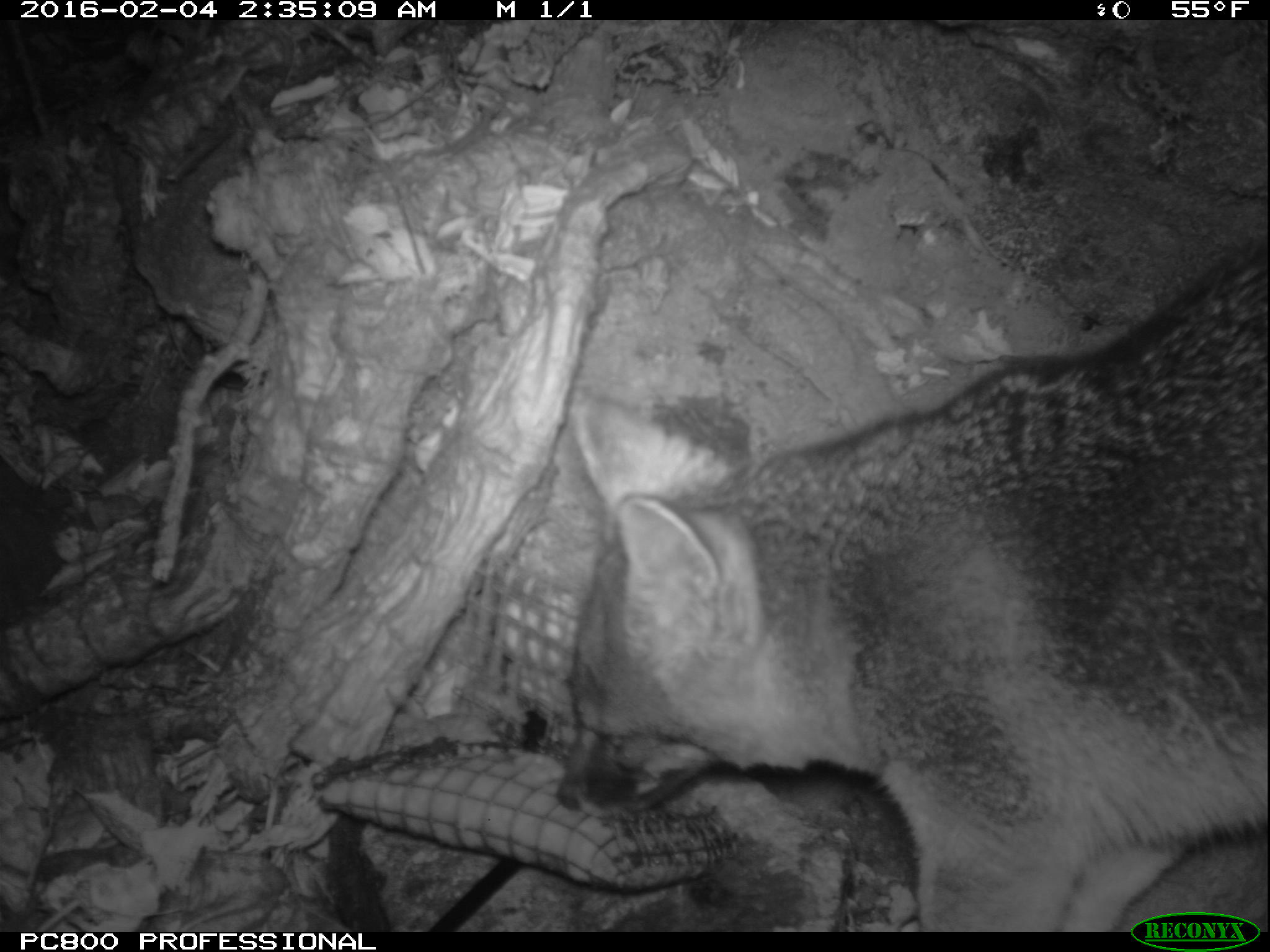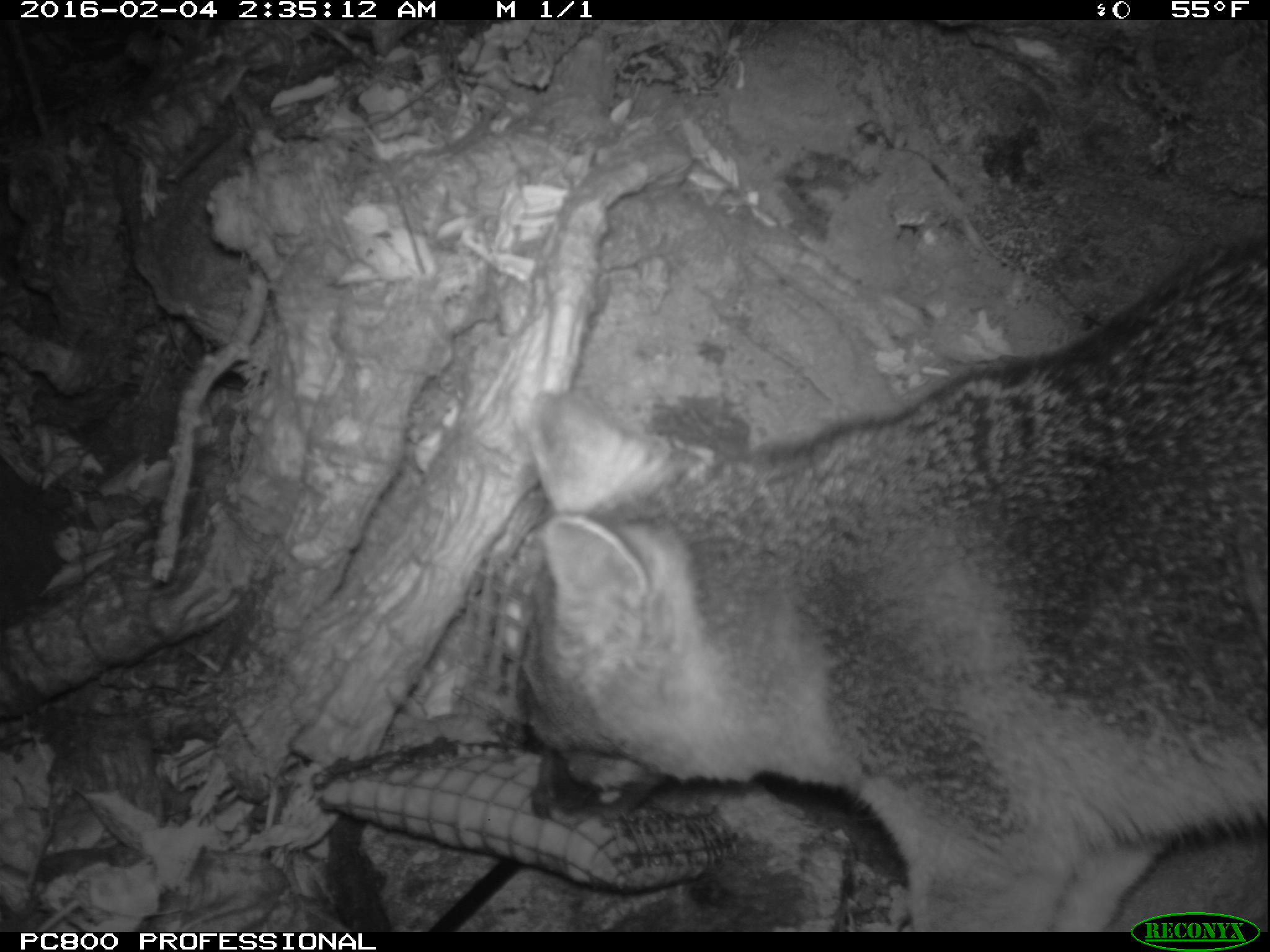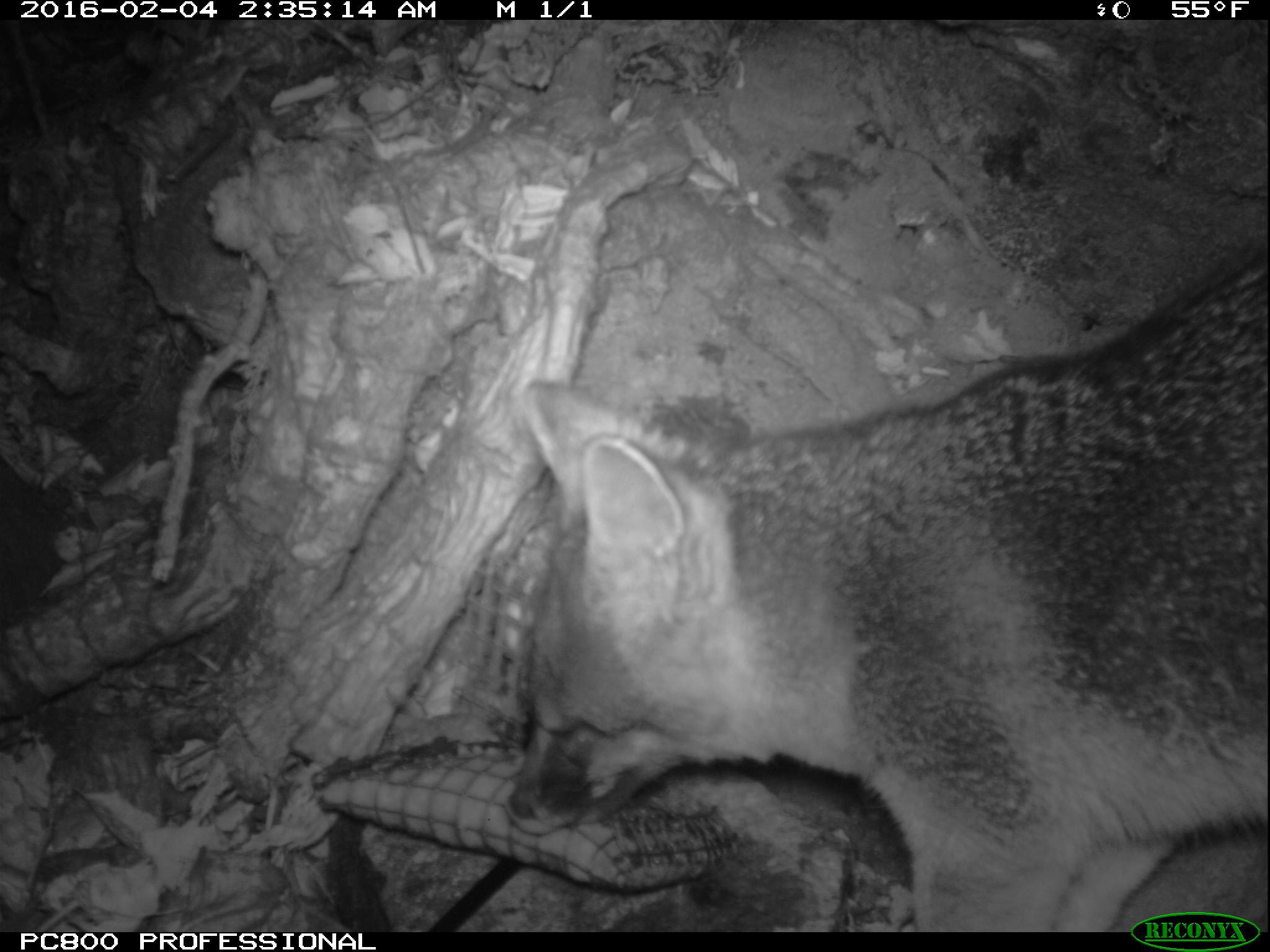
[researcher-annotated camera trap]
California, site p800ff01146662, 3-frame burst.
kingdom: Animalia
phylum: Chordata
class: Mammalia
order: Carnivora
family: Canidae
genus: Urocyon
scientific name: Urocyon littoralis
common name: island fox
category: fox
Fox (island fox) (Urocyon littoralis).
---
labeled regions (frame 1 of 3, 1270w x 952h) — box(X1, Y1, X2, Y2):
fox: box(568, 245, 1268, 932)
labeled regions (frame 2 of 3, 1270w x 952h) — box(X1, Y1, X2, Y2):
fox: box(518, 232, 1269, 931)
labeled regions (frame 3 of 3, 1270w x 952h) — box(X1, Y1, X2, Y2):
fox: box(509, 247, 1269, 932)